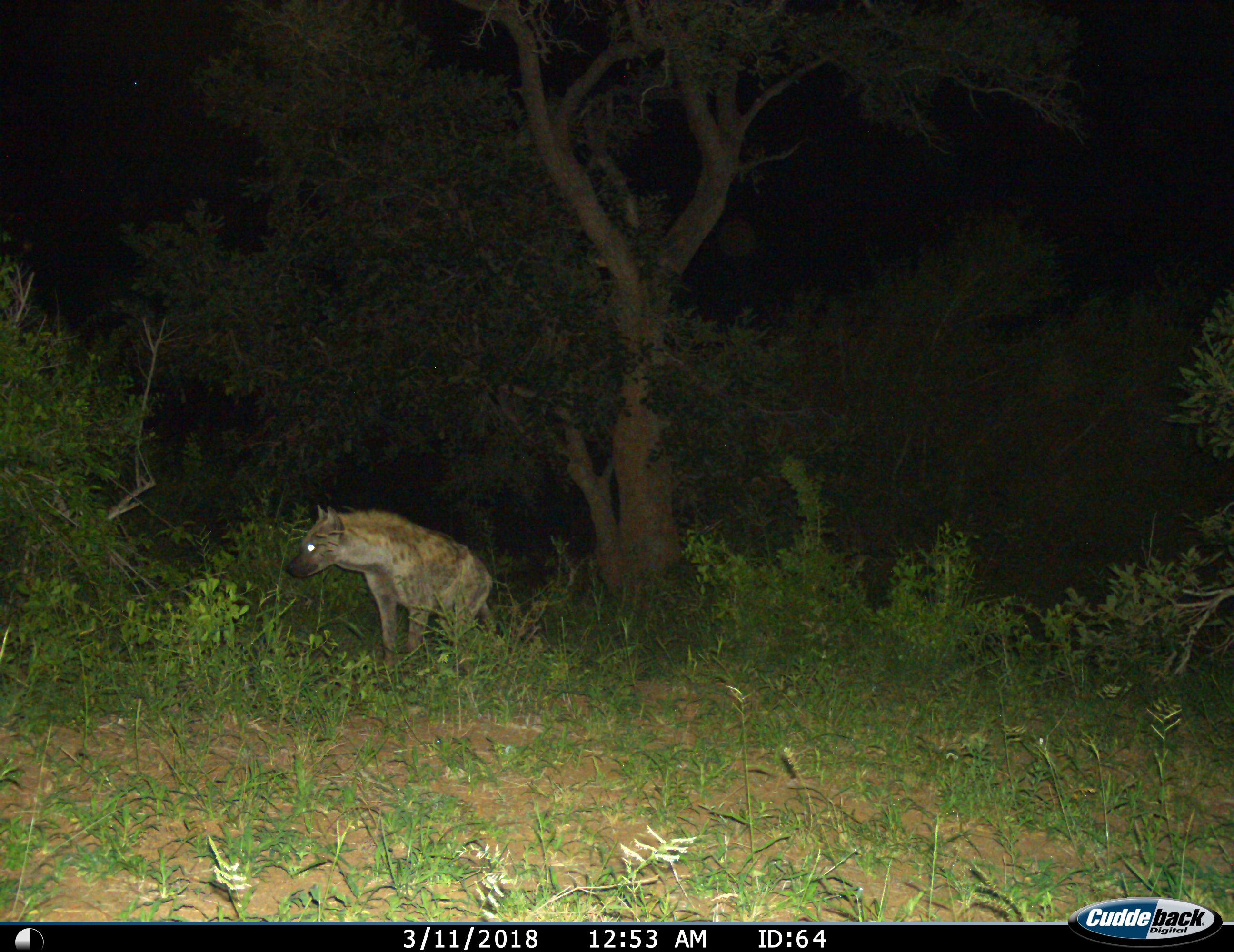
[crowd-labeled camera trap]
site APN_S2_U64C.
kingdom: Animalia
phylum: Chordata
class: Mammalia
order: Carnivora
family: Hyaenidae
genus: Crocuta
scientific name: Crocuta crocuta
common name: spotted hyena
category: hyenaspotted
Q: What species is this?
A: Hyenaspotted (spotted hyena) (Crocuta crocuta).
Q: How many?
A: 1.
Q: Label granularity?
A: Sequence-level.